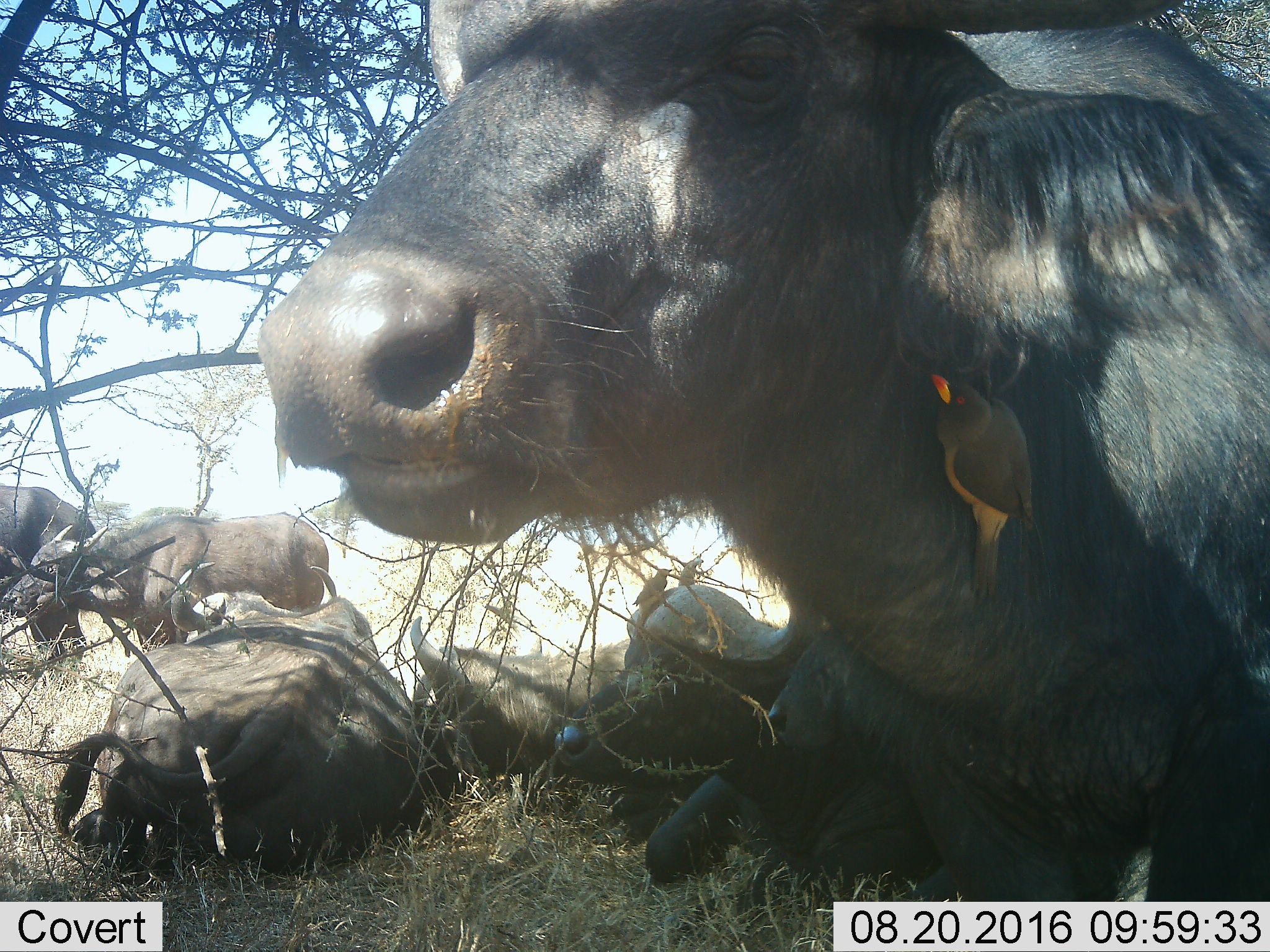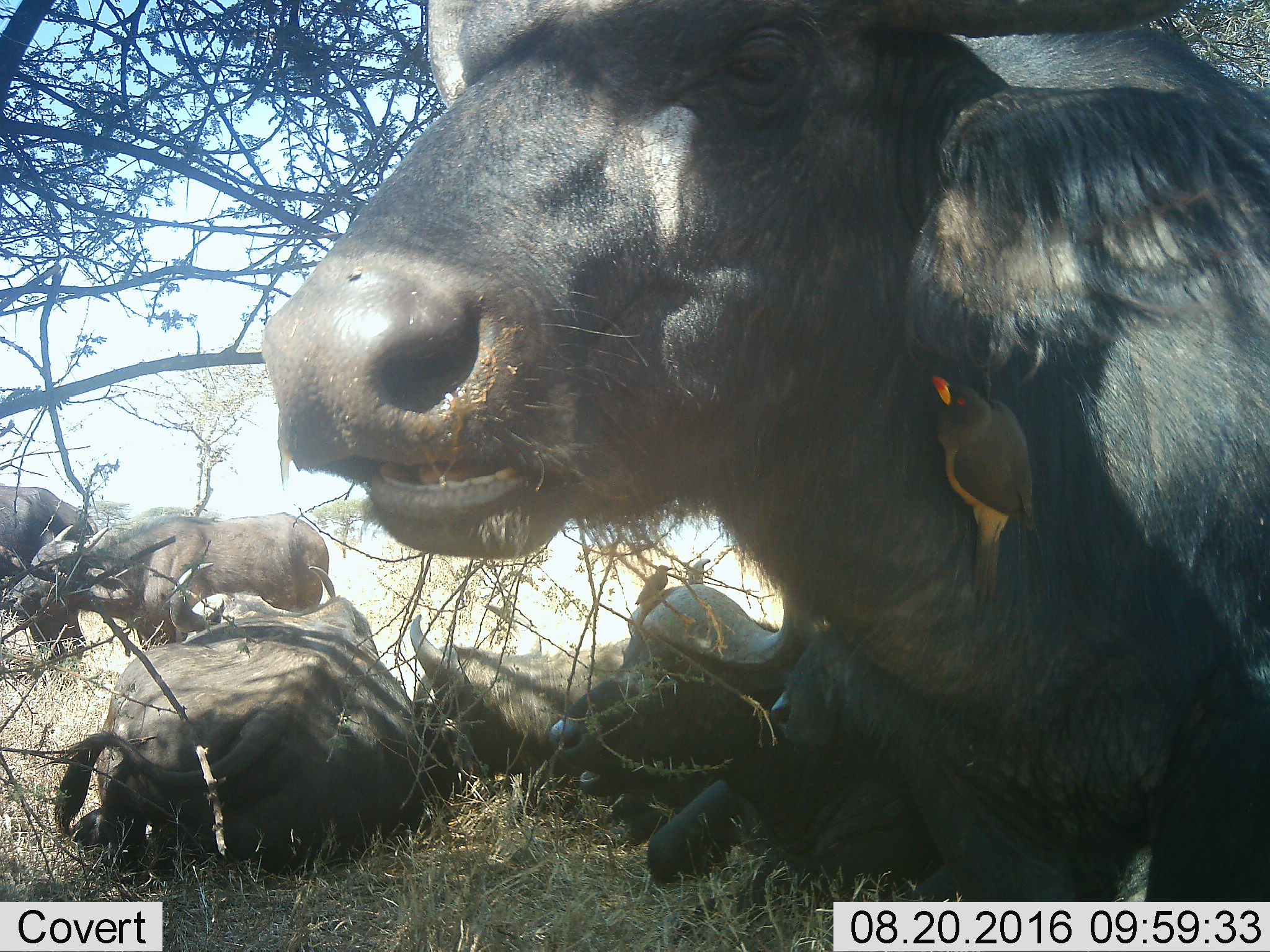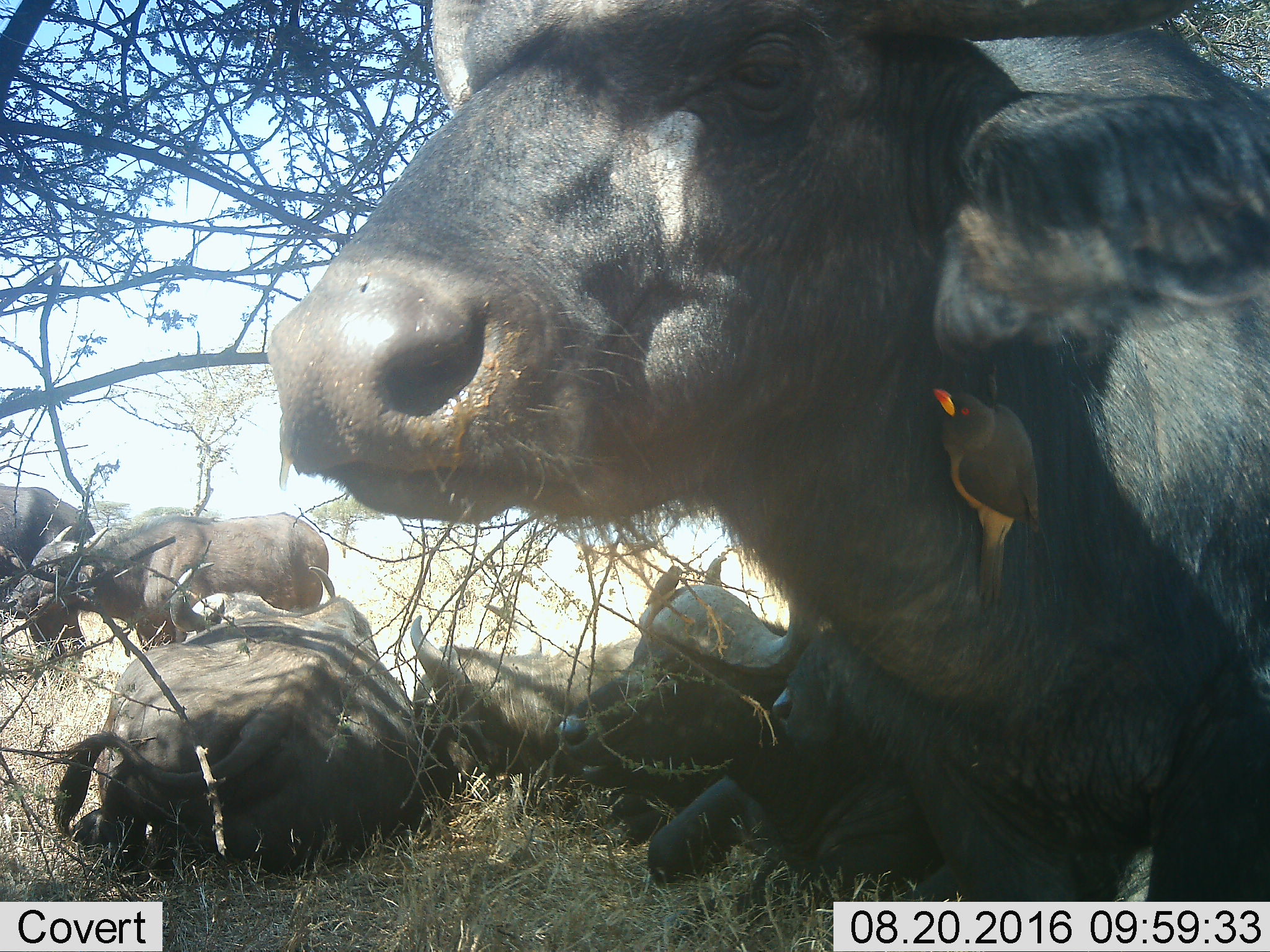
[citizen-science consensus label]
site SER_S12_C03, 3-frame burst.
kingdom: Animalia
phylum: Chordata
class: Aves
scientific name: Aves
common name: bird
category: birdother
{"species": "birdother (bird) (Aves)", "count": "3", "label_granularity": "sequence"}